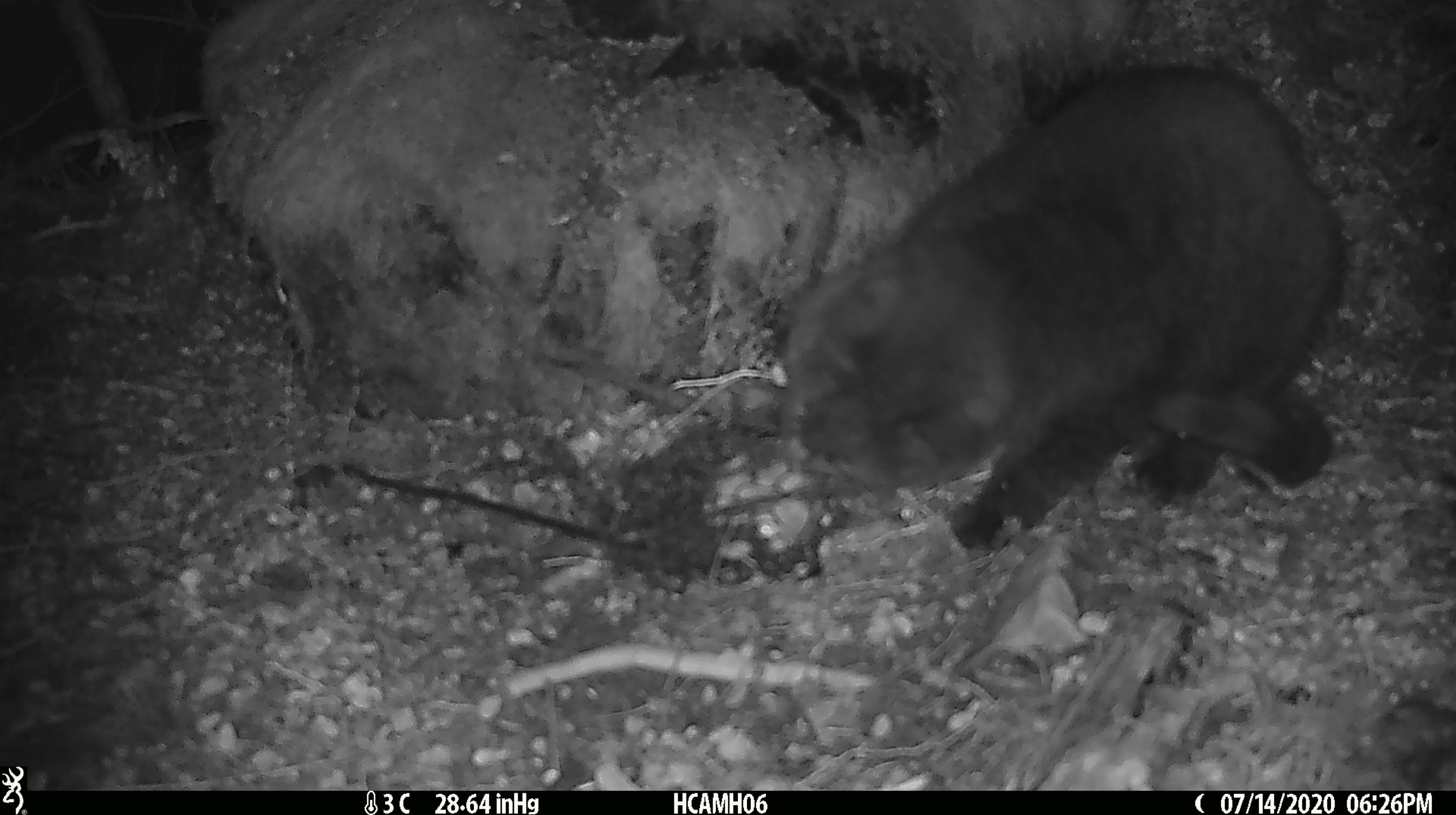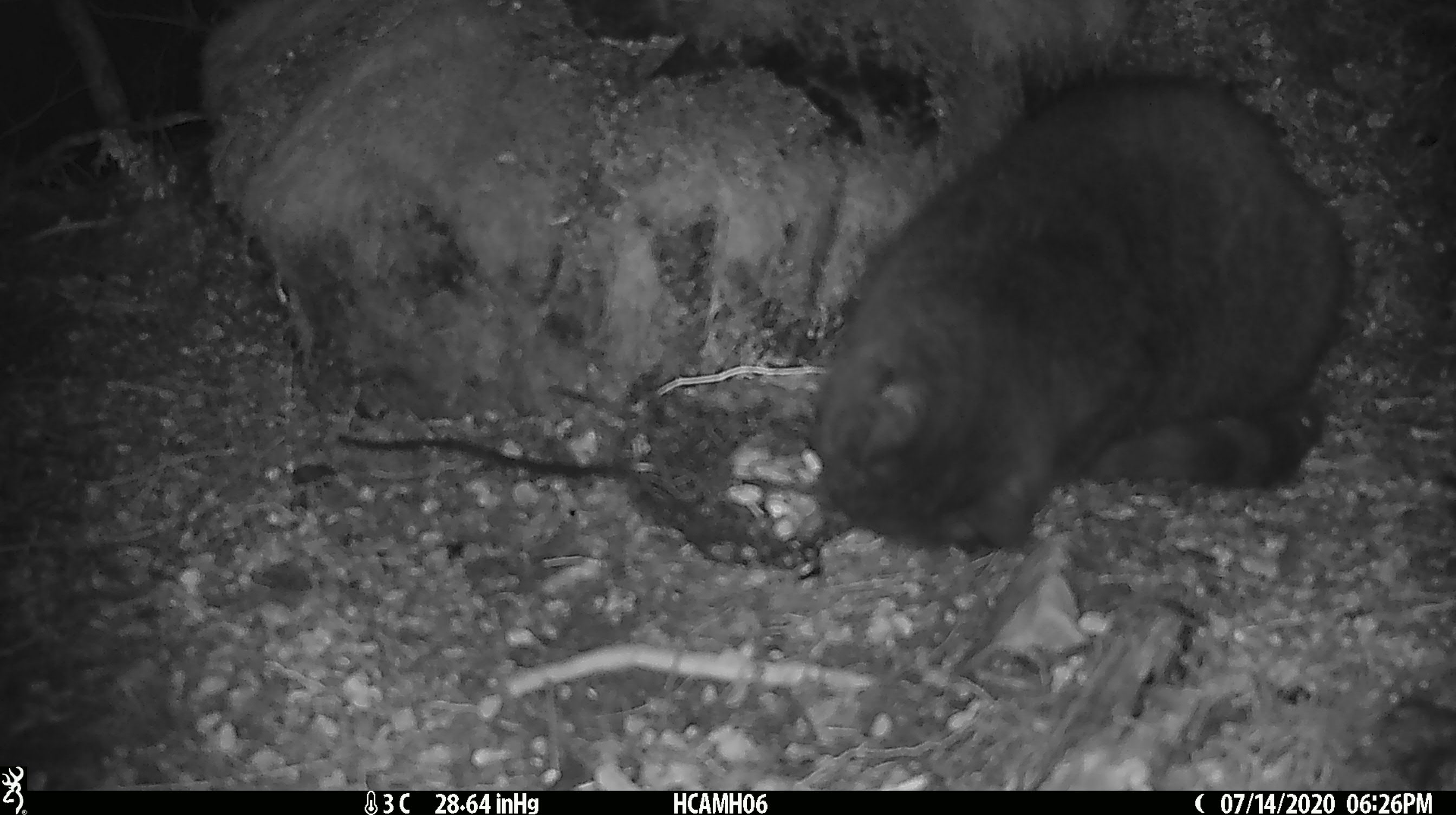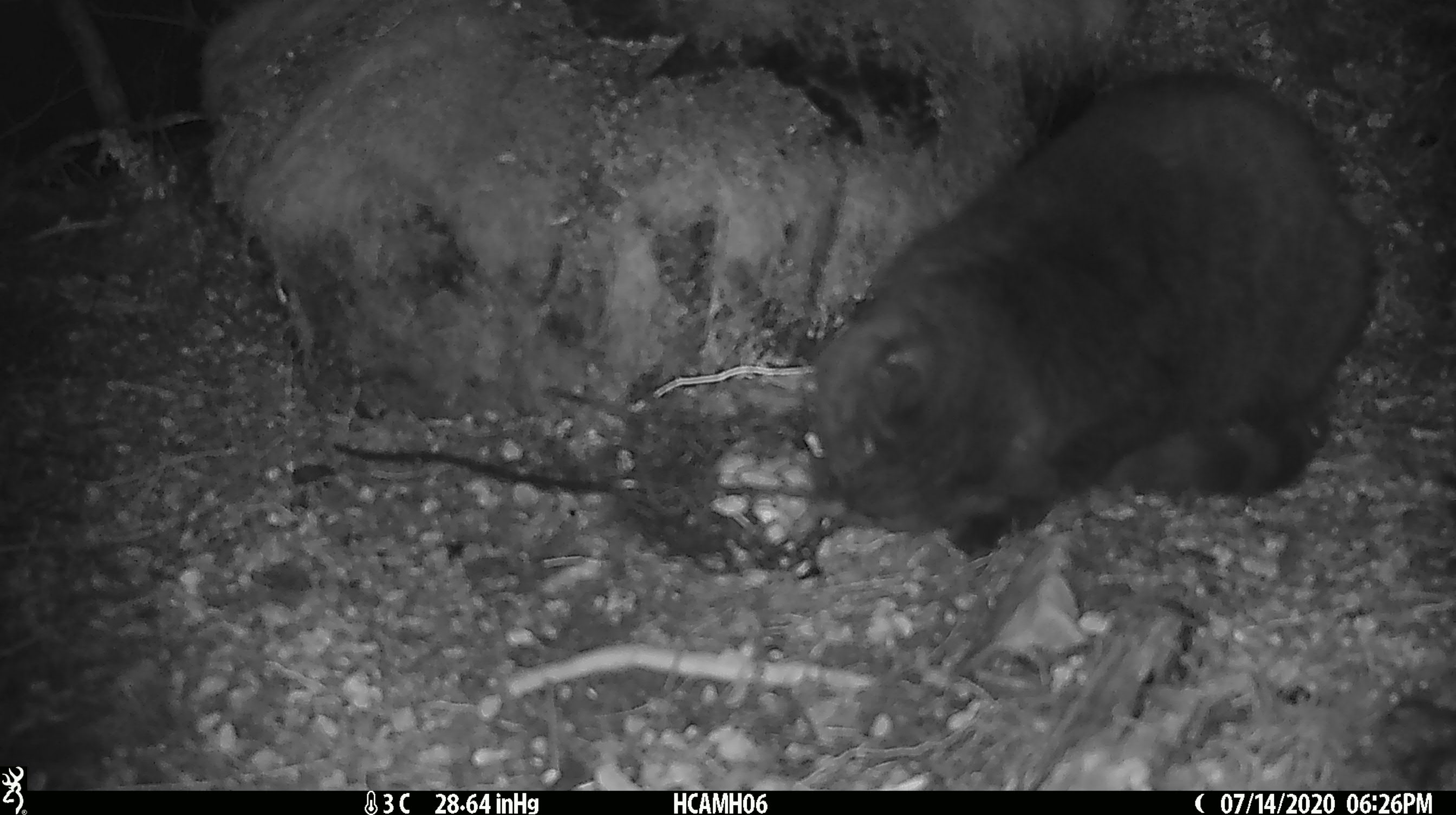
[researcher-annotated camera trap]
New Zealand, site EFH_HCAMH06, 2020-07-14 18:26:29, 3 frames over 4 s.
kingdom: Animalia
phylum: Chordata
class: Mammalia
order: Carnivora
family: Felidae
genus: Felis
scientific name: Felis catus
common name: domestic cat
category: cat